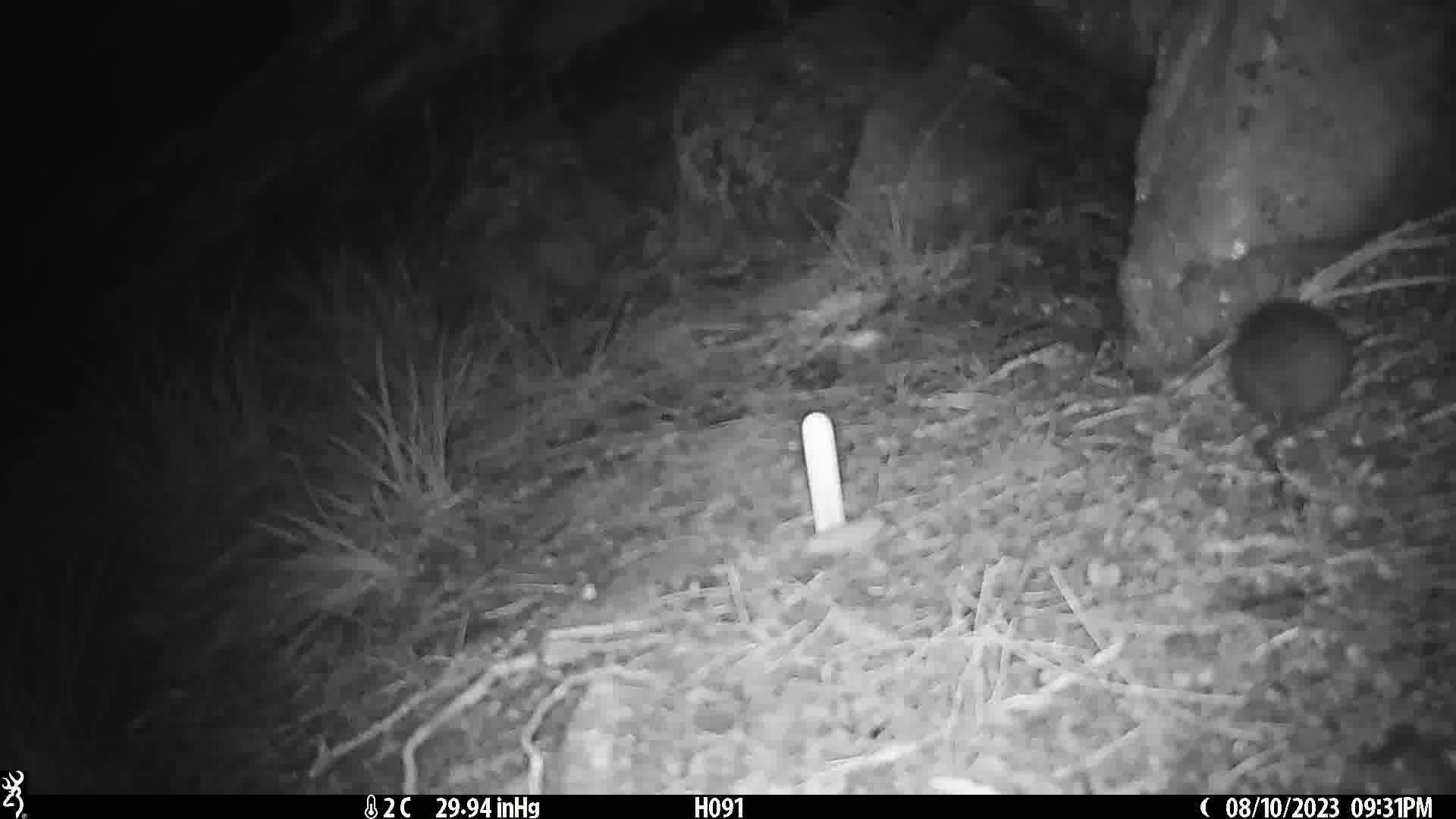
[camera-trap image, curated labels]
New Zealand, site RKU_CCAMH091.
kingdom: Animalia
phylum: Chordata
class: Mammalia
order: Rodentia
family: Muridae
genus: Rattus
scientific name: Rattus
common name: rat